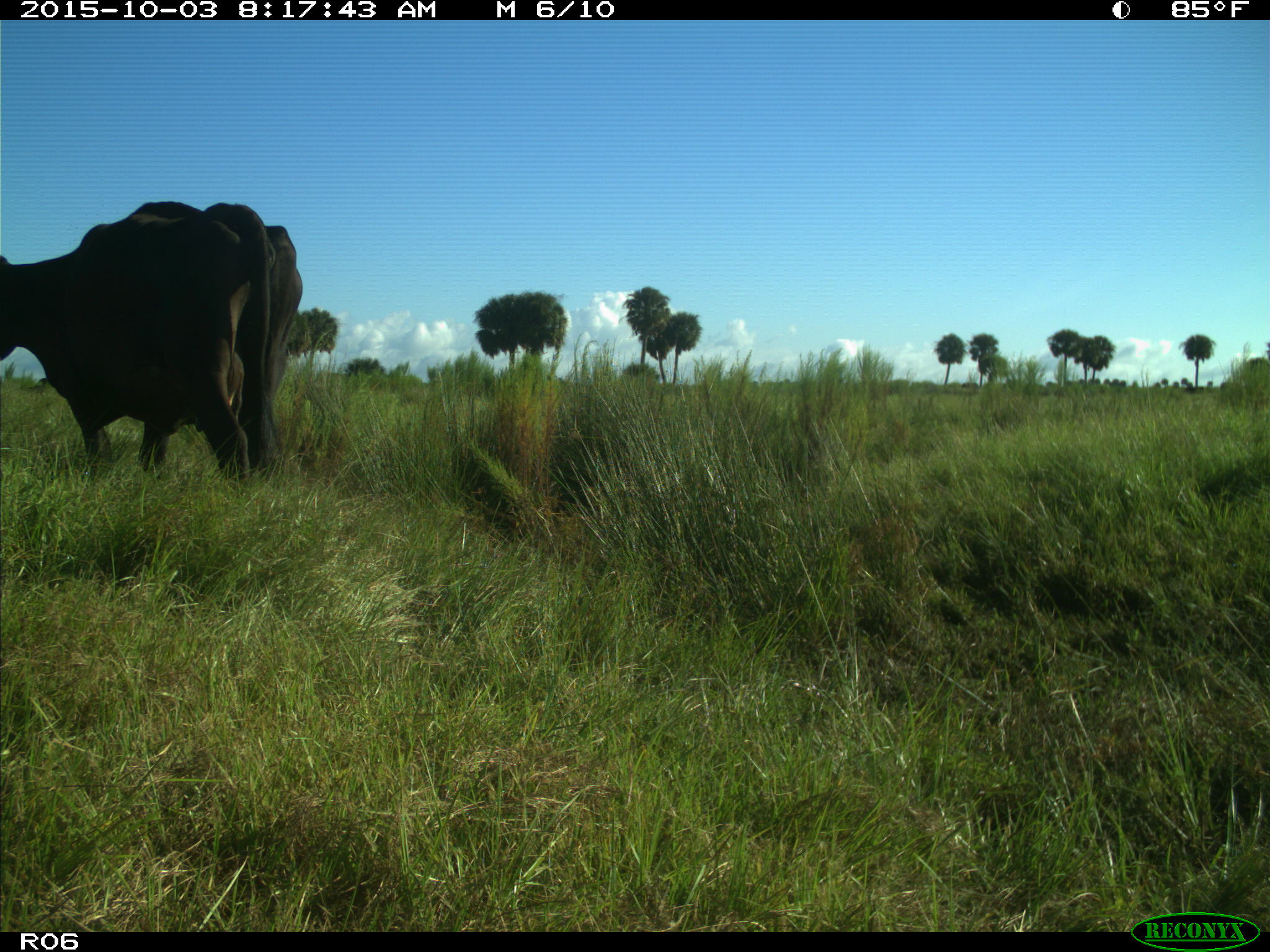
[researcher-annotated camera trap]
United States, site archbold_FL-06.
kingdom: Animalia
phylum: Chordata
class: Mammalia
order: Artiodactyla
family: Bovidae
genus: Bos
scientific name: Bos taurus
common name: domestic cow